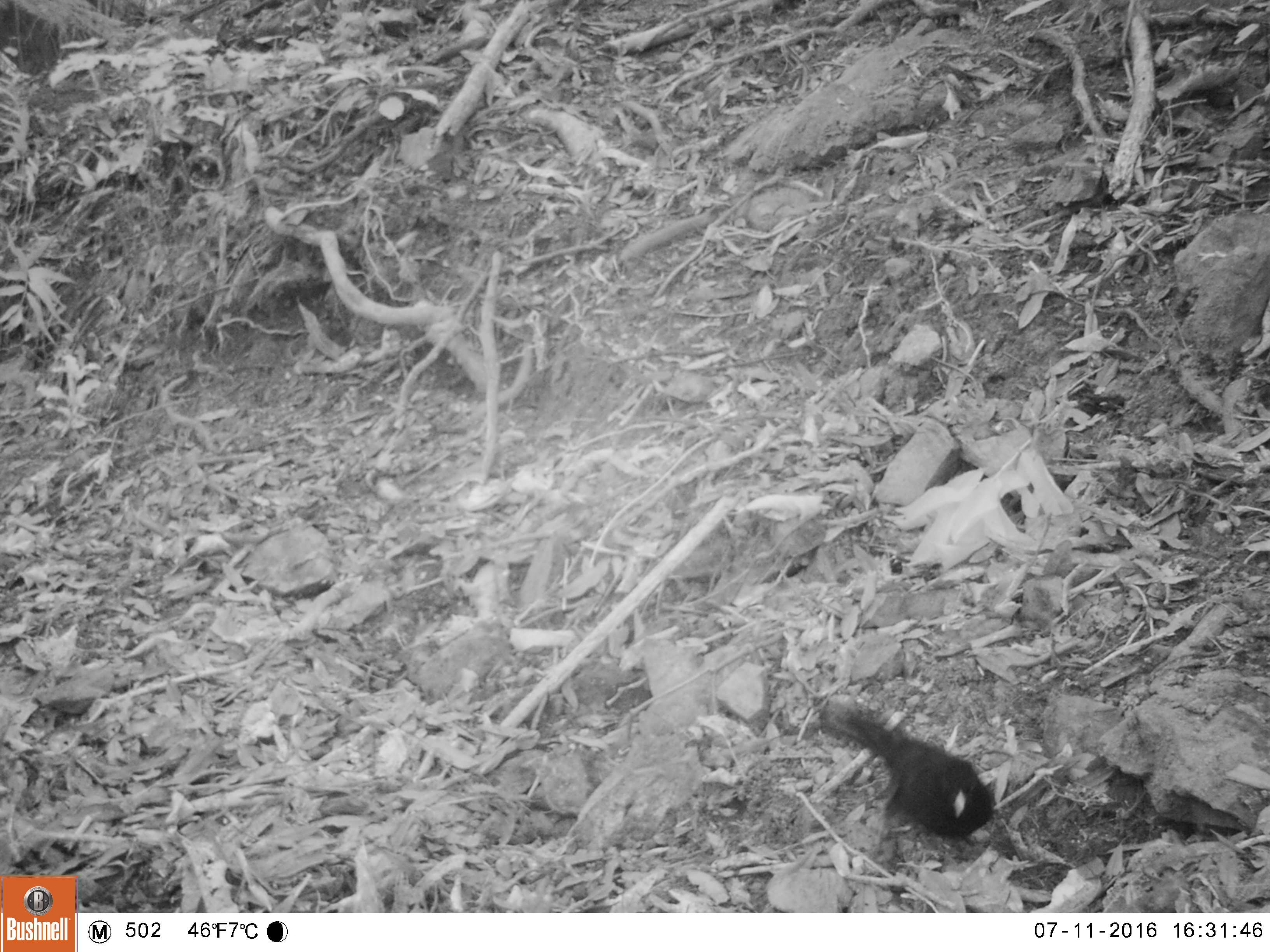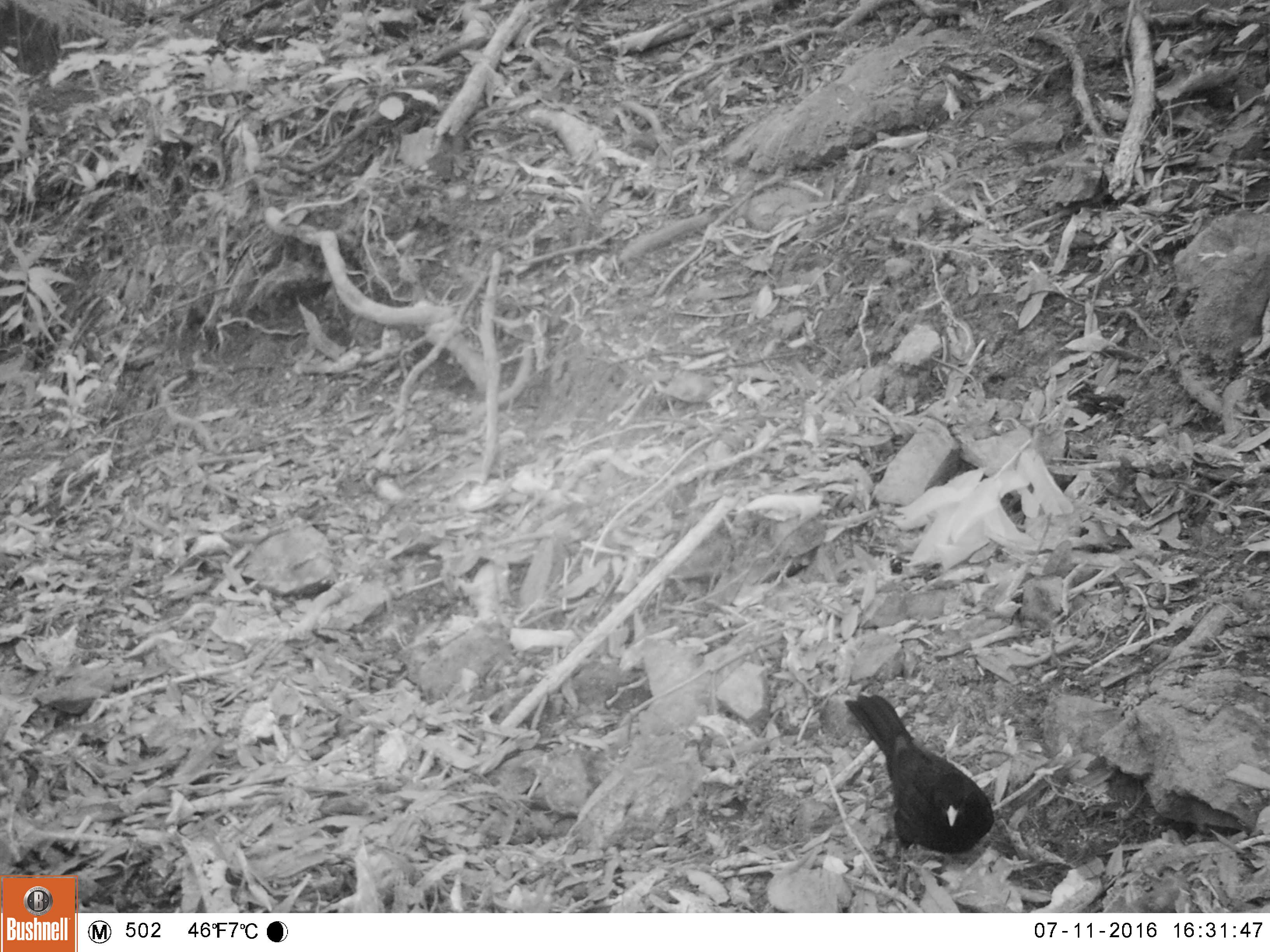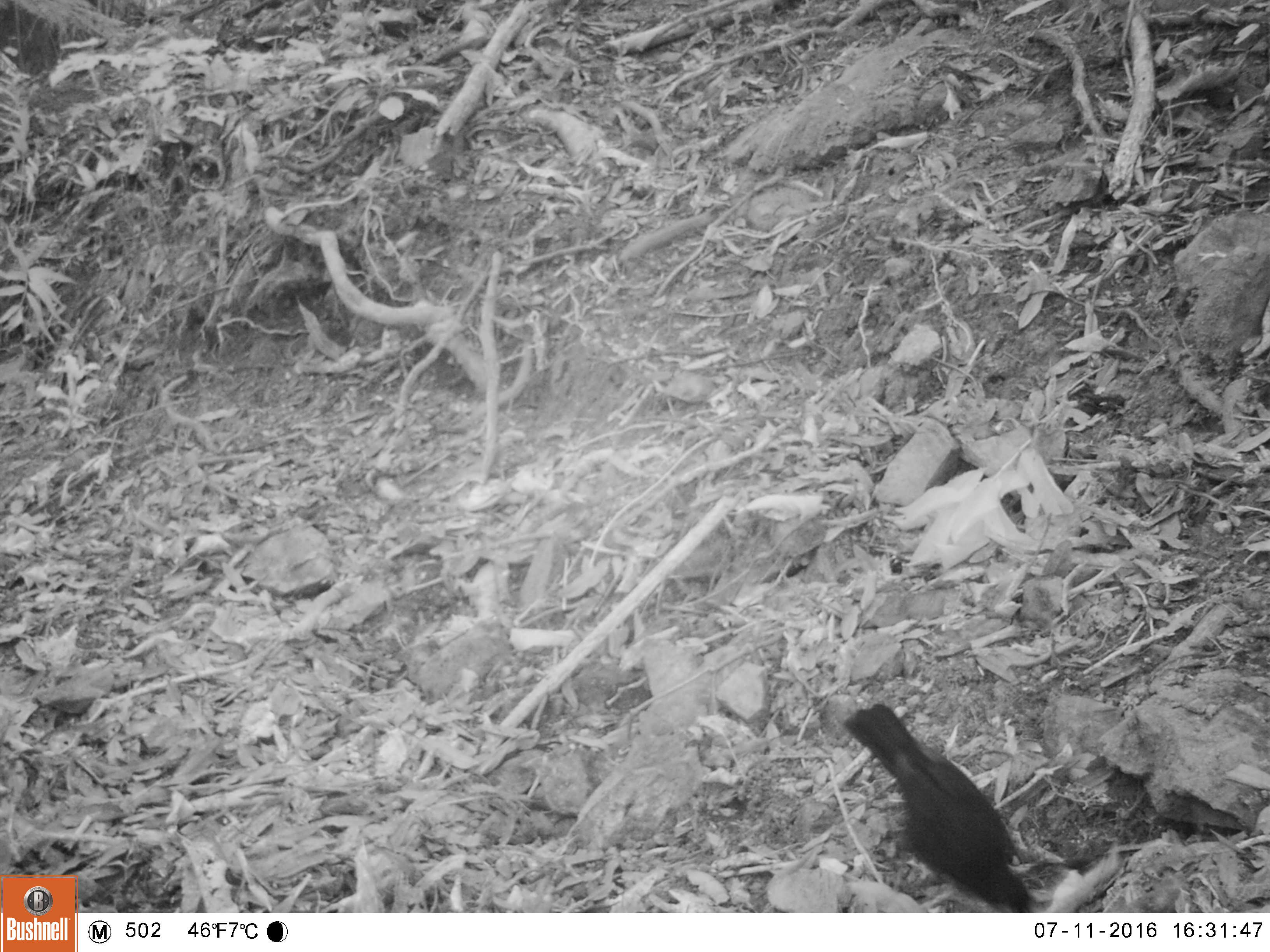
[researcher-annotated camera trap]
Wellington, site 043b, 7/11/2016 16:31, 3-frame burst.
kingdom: Animalia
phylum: Chordata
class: Aves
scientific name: Aves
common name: bird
Bird (Aves).